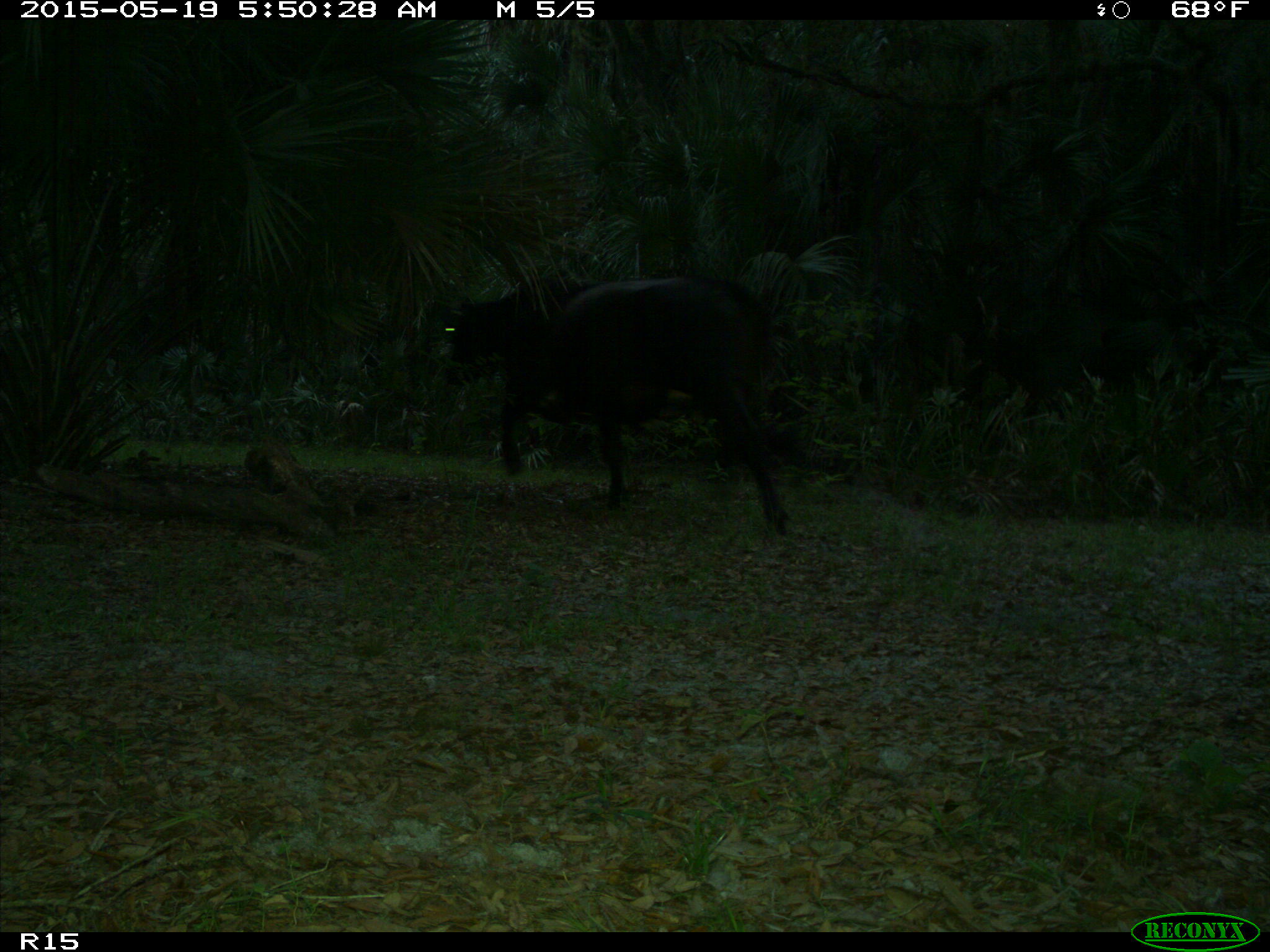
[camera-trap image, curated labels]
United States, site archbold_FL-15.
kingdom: Animalia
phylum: Chordata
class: Mammalia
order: Artiodactyla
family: Bovidae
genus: Bos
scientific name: Bos taurus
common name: domestic cow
Bos taurus (domestic cow).